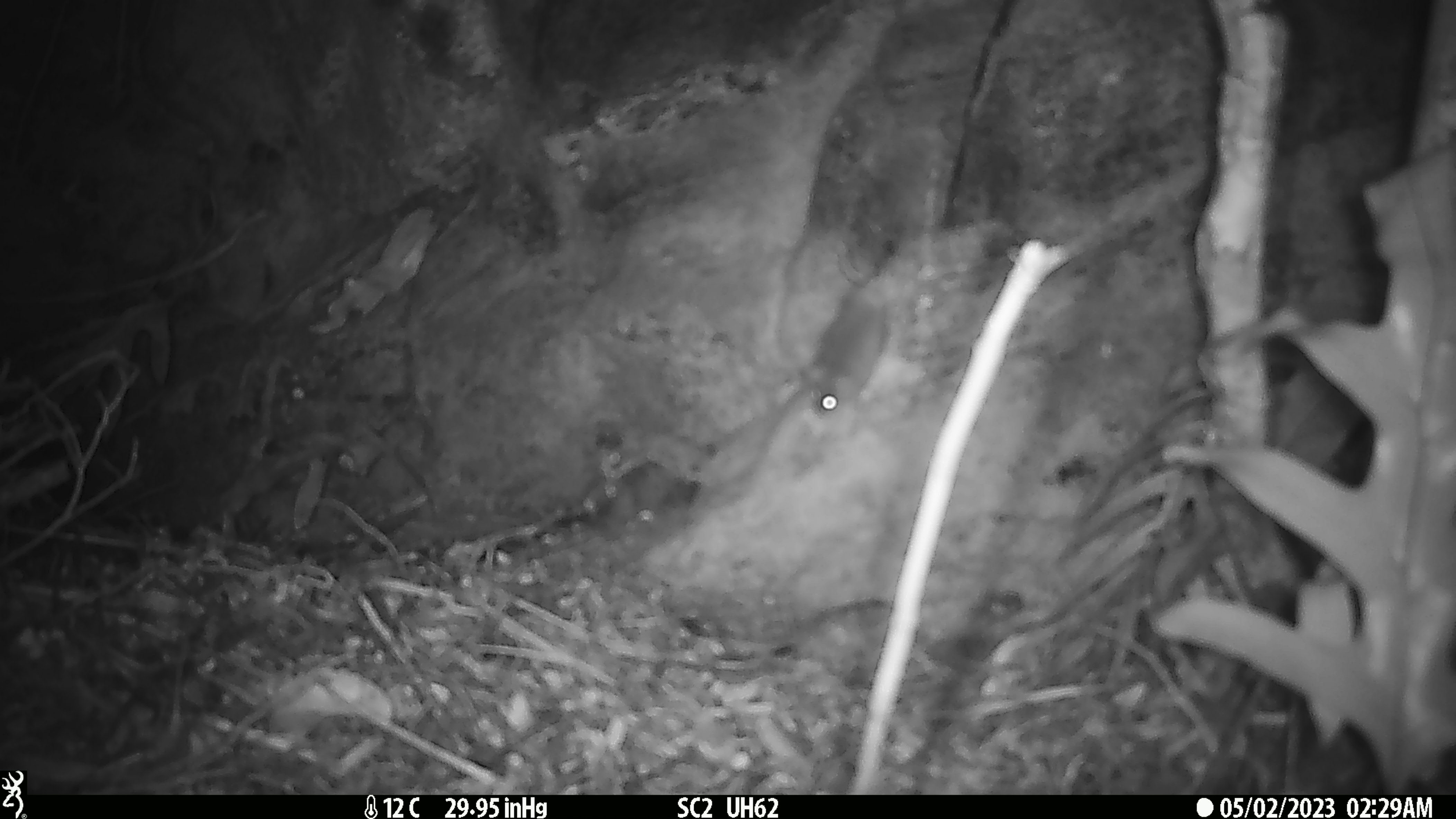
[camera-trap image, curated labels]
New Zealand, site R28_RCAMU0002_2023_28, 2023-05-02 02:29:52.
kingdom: Animalia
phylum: Chordata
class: Mammalia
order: Rodentia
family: Muridae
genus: Mus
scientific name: Mus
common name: mouse